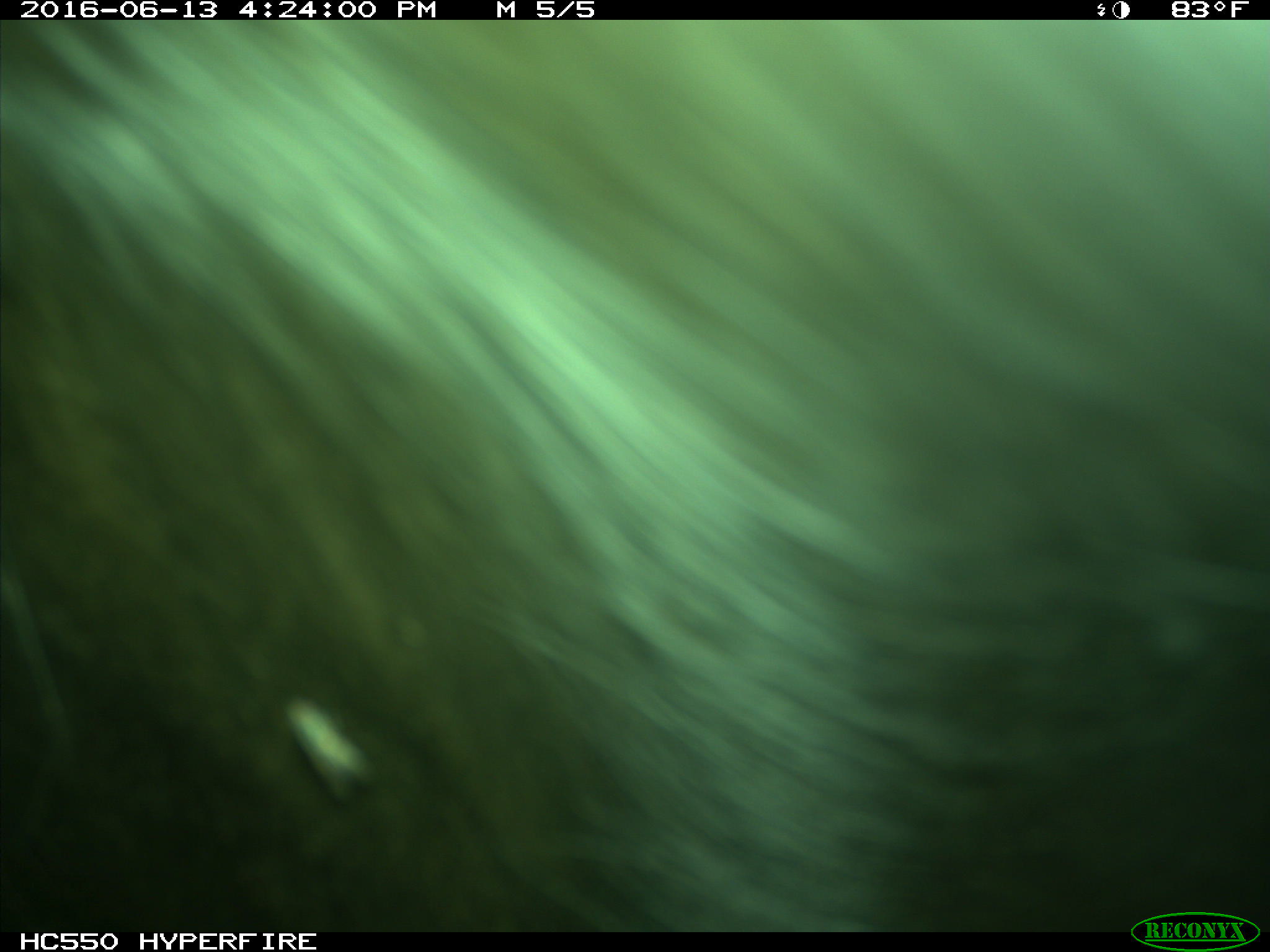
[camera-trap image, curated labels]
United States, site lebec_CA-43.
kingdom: Animalia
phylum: Chordata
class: Mammalia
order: Artiodactyla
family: Bovidae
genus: Bos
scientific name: Bos taurus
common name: domestic cow